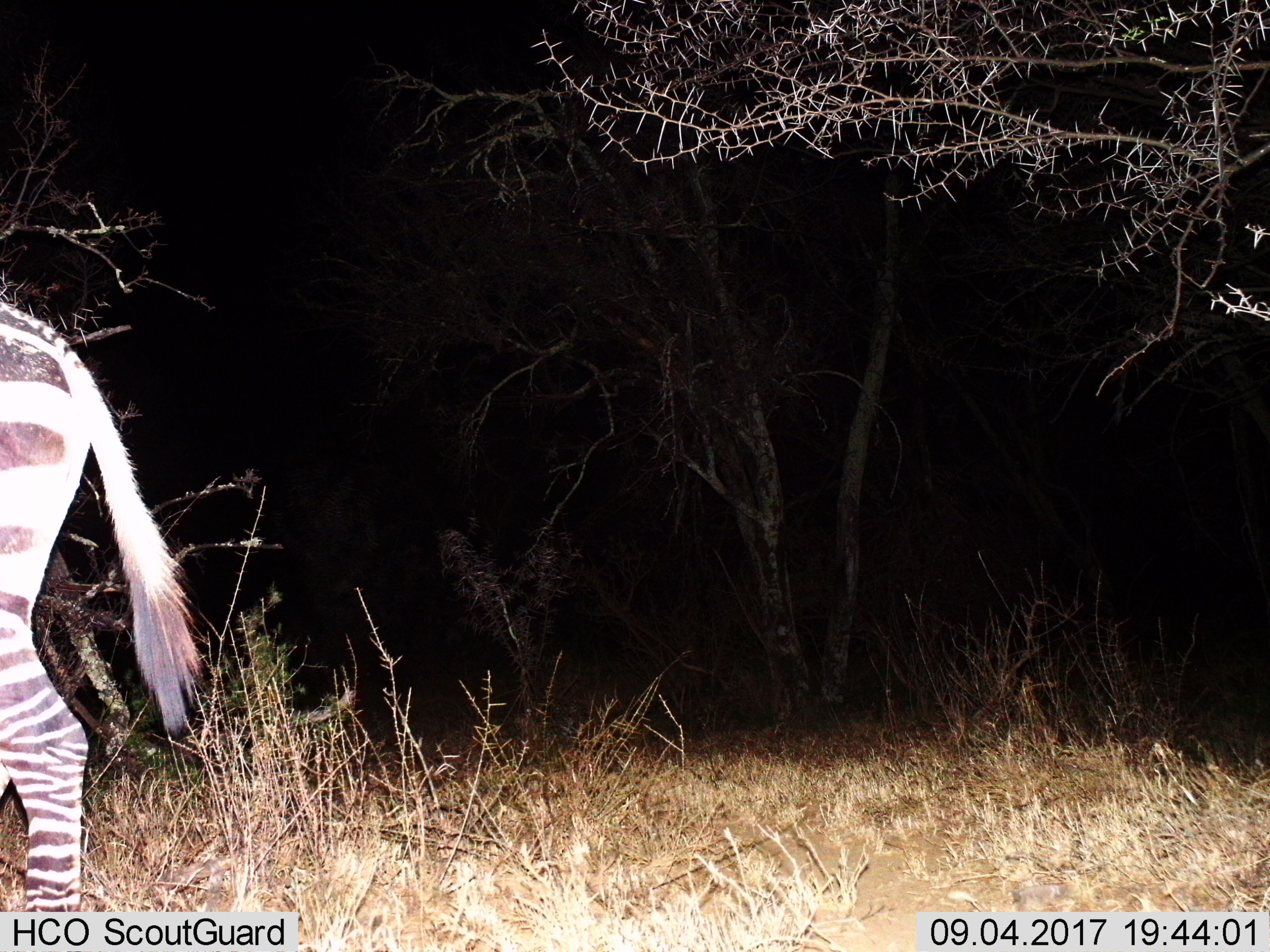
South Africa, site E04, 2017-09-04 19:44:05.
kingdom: Animalia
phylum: Chordata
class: Mammalia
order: Perissodactyla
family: Equidae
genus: Equus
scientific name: Equus zebra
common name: mountain zebra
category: zebramountain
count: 1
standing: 50%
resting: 0%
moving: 62%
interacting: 0%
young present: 0%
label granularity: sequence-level